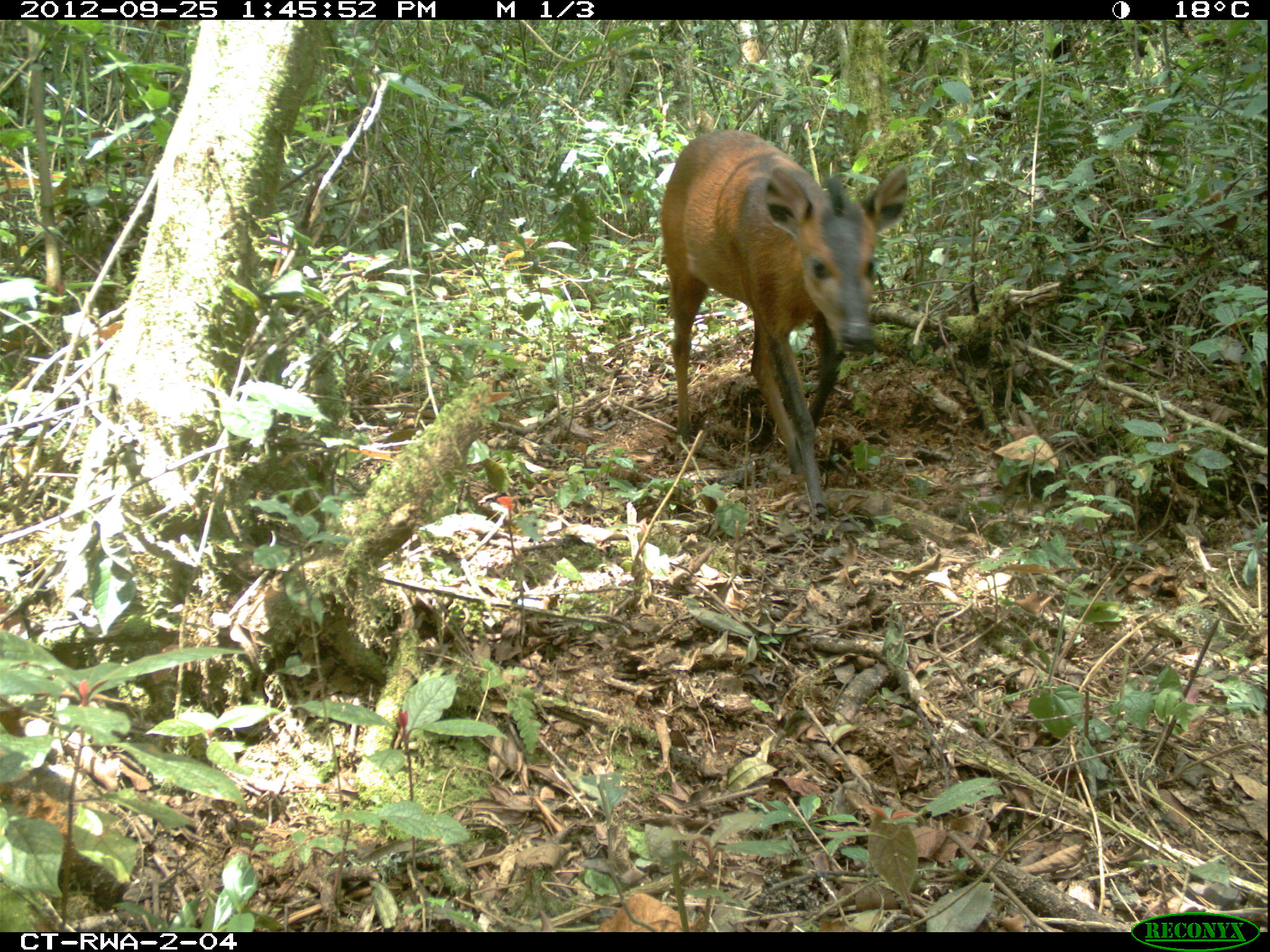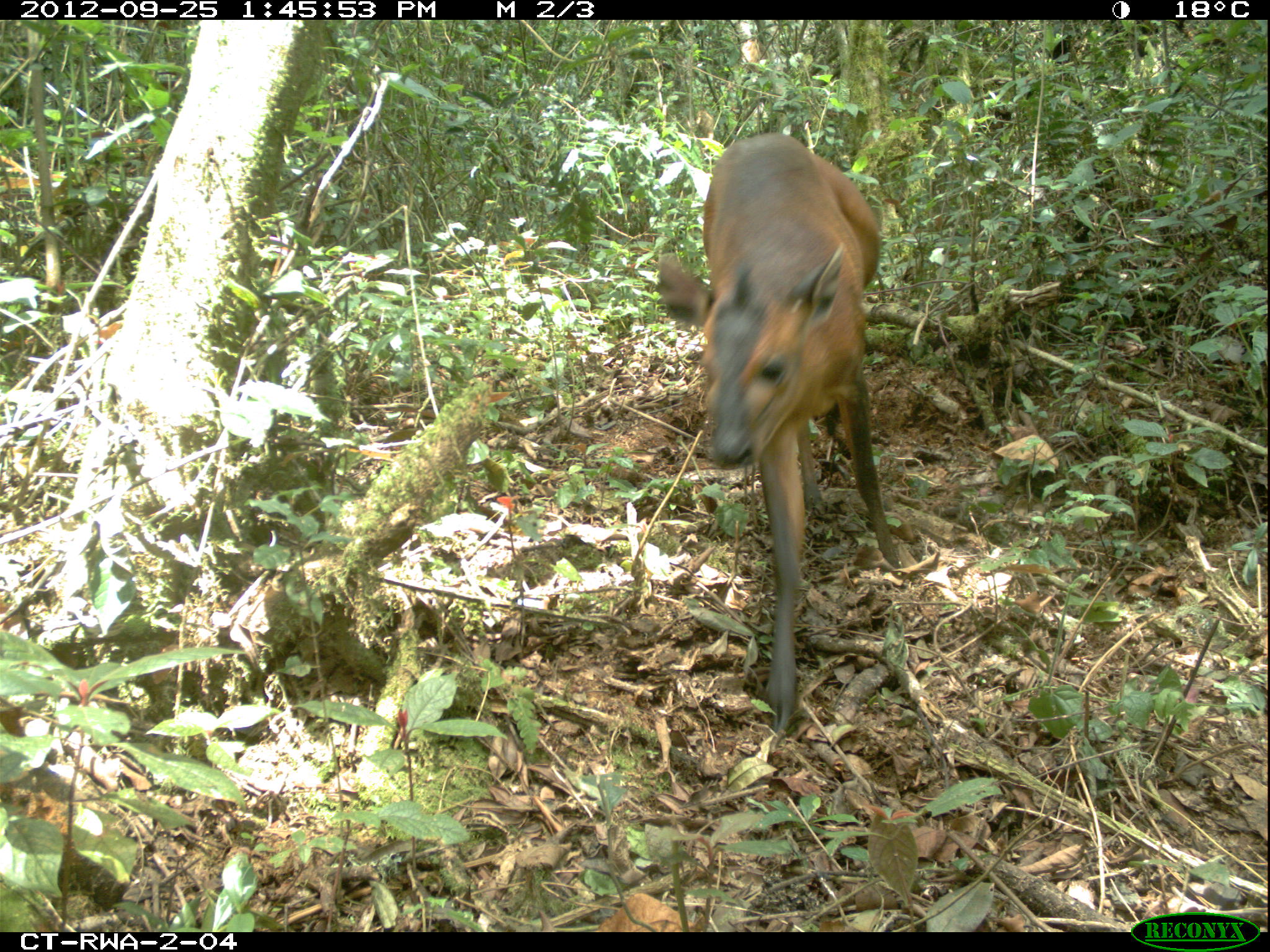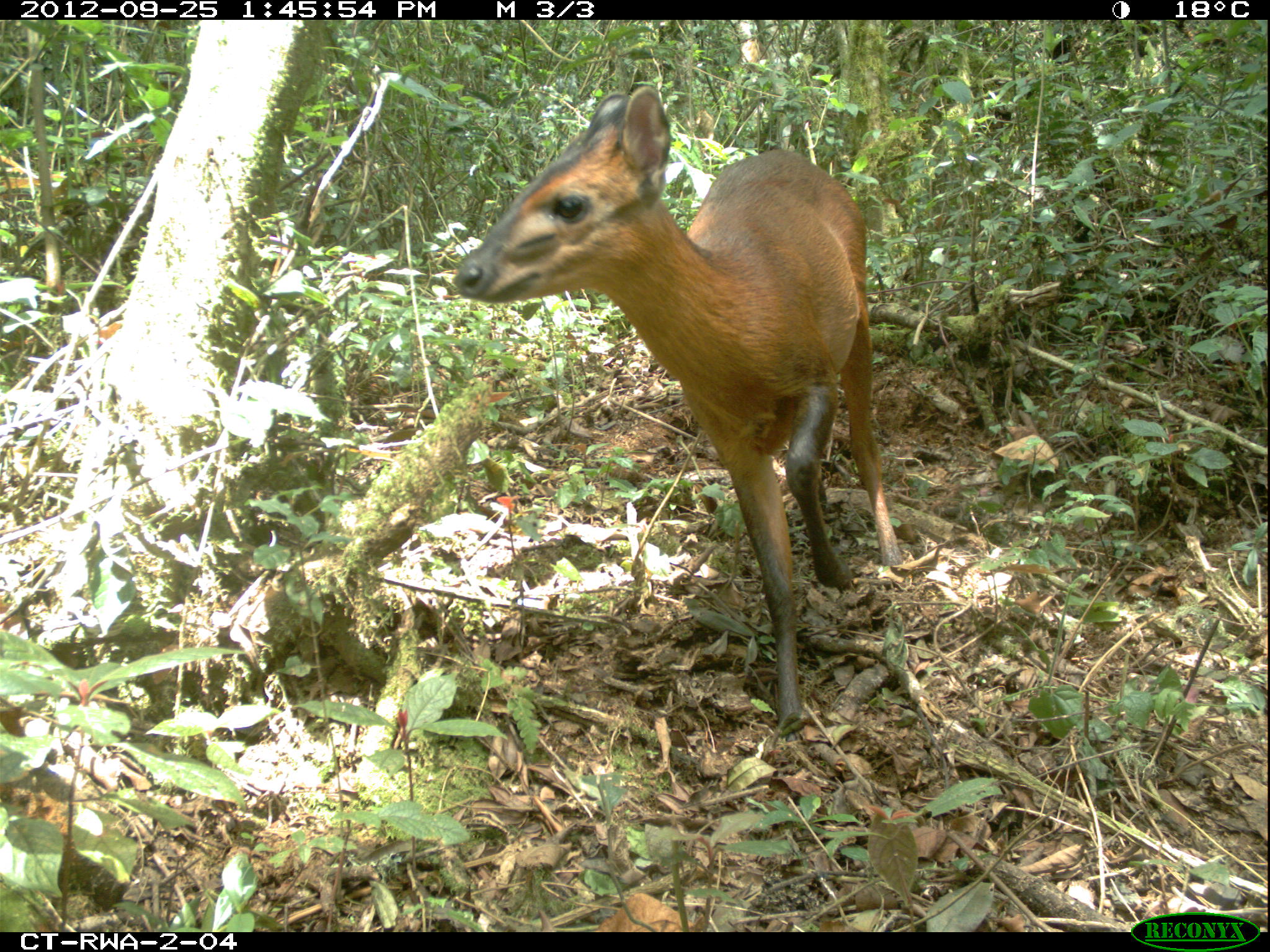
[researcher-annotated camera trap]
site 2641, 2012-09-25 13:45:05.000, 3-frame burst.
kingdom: Animalia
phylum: Chordata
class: Mammalia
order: Artiodactyla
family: Bovidae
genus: Cephalophus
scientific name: Cephalophus nigrifrons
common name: black-fronted duiker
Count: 1.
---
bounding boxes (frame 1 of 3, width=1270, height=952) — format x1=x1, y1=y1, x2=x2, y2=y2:
cephalophus nigrifrons: x1=660, y1=131, x2=907, y2=523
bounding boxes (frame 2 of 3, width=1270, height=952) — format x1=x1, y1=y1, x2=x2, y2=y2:
cephalophus nigrifrons: x1=657, y1=132, x2=900, y2=729